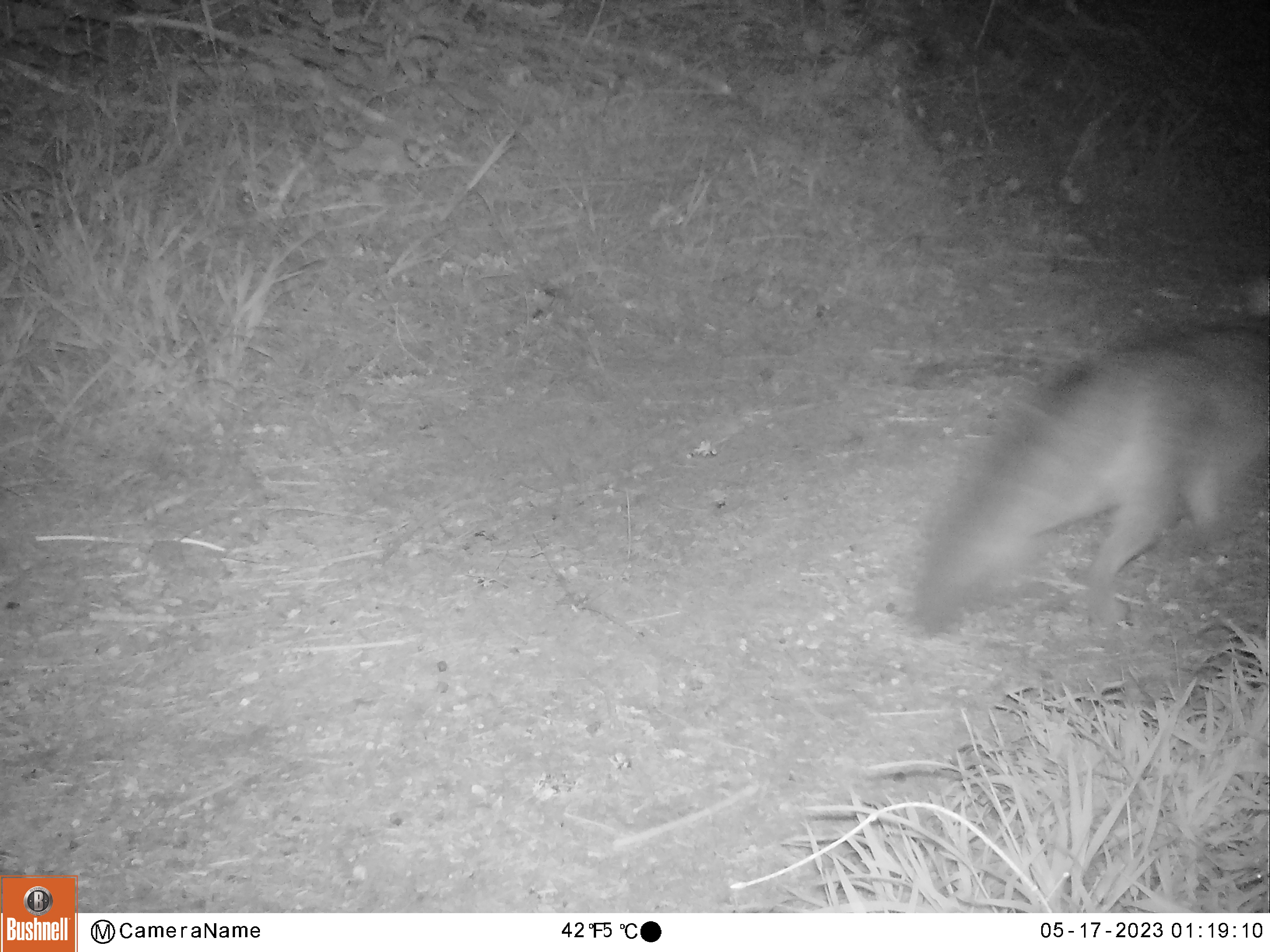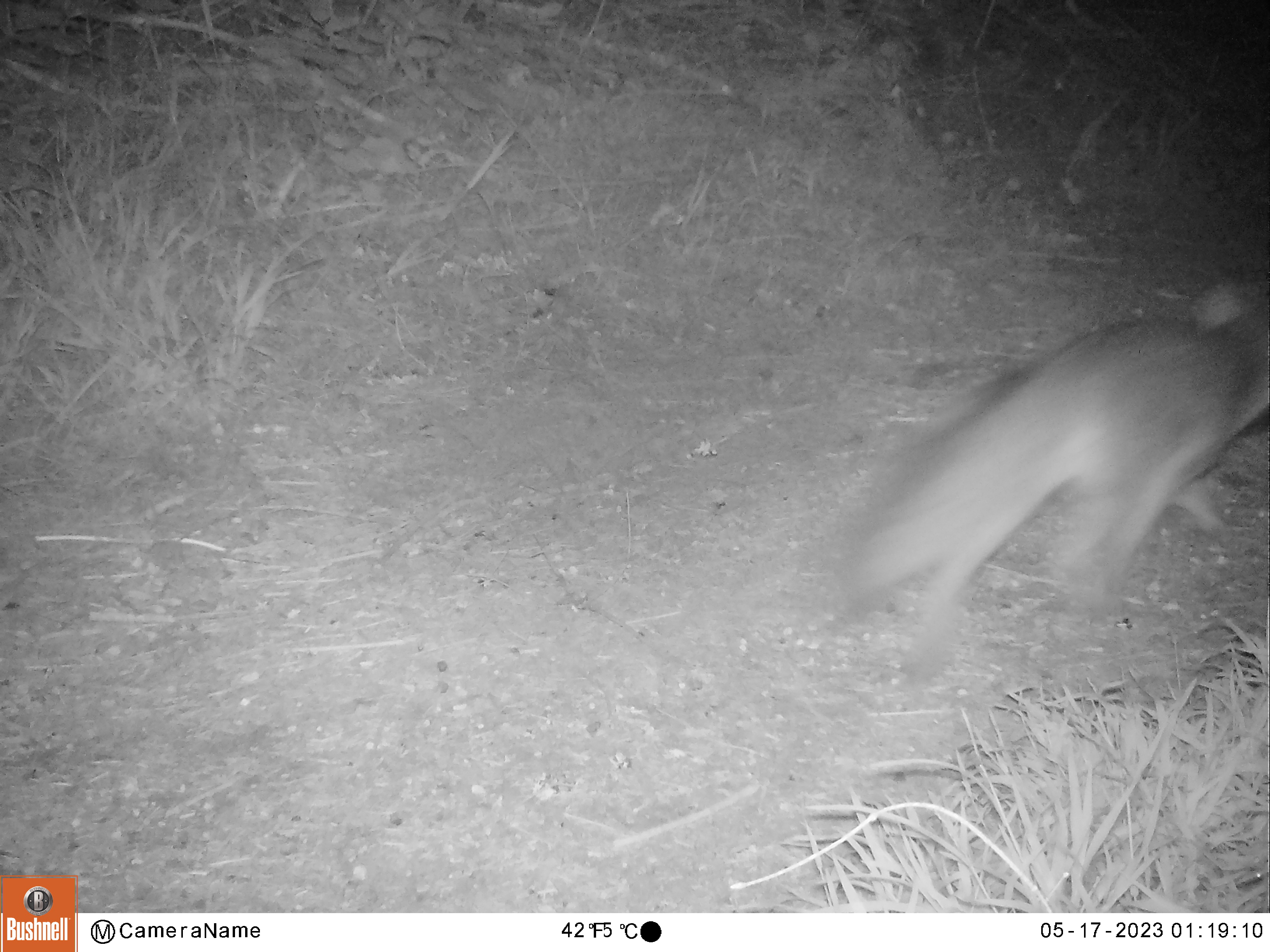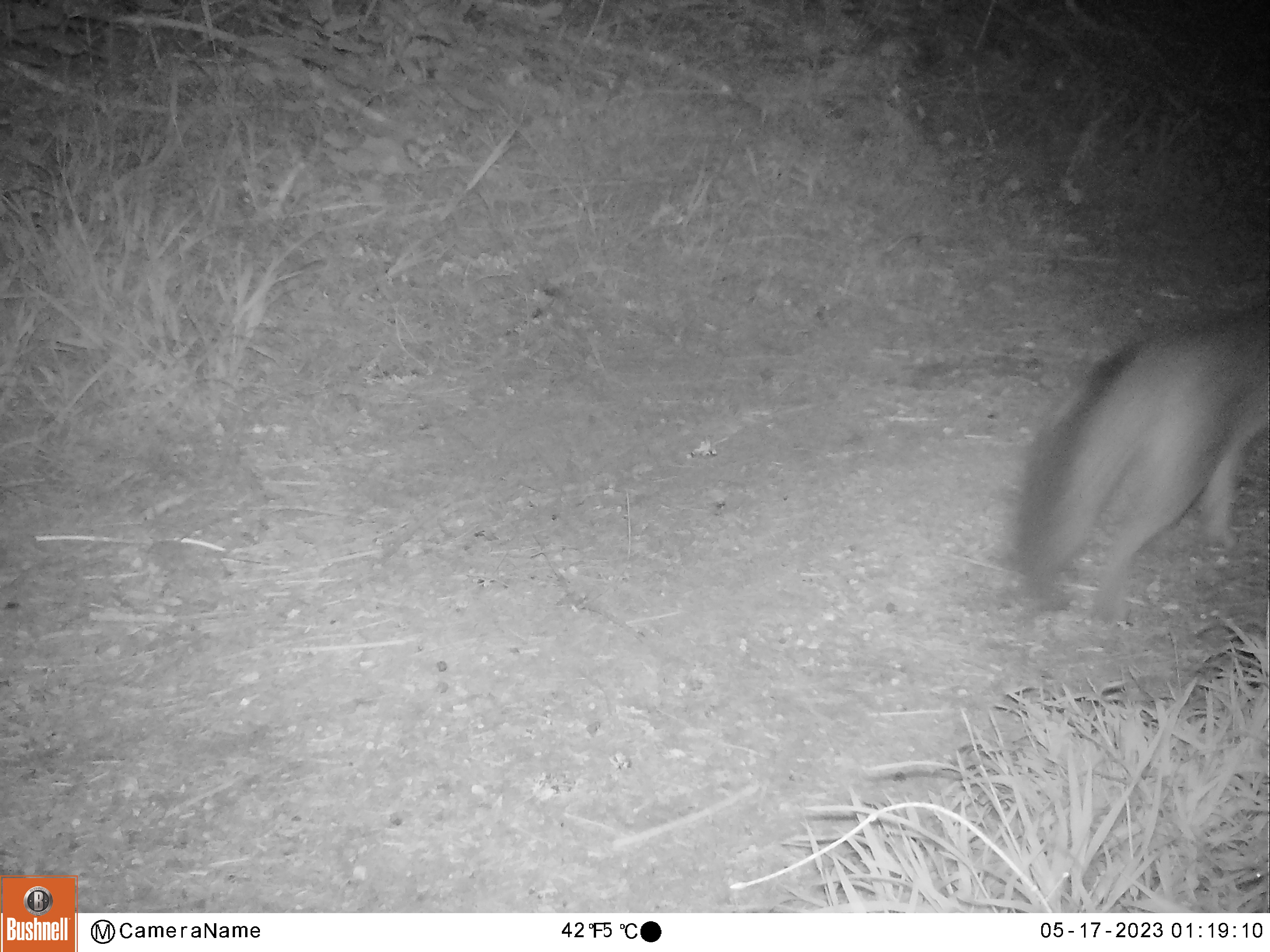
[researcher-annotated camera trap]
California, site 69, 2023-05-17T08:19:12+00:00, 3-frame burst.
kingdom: Animalia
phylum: Chordata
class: Mammalia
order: Carnivora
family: Canidae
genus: Urocyon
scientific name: Urocyon cinereoargenteus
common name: gray fox